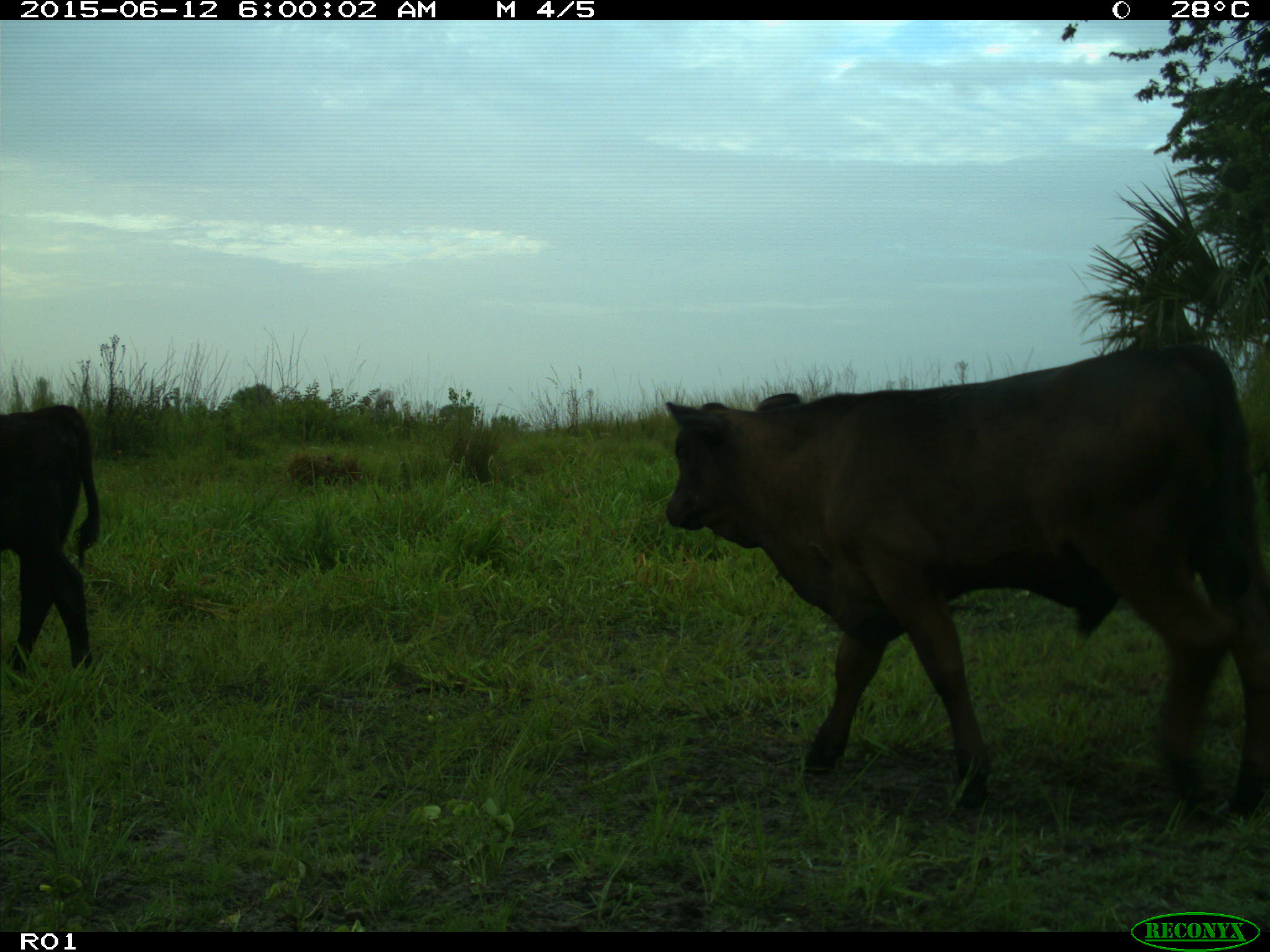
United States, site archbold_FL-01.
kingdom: Animalia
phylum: Chordata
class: Mammalia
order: Artiodactyla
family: Bovidae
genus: Bos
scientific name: Bos taurus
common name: domestic cow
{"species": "Bos taurus (domestic cow)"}